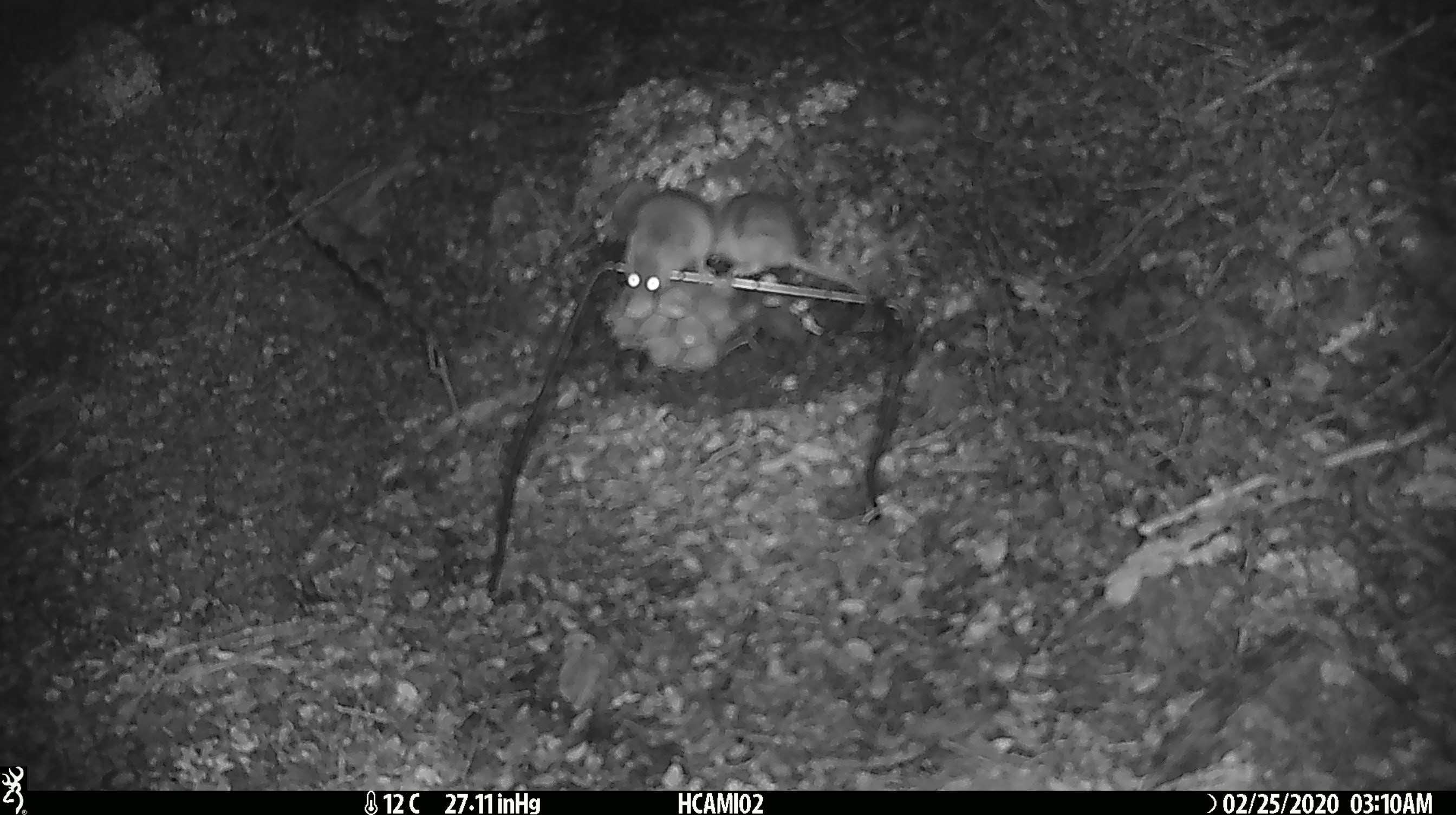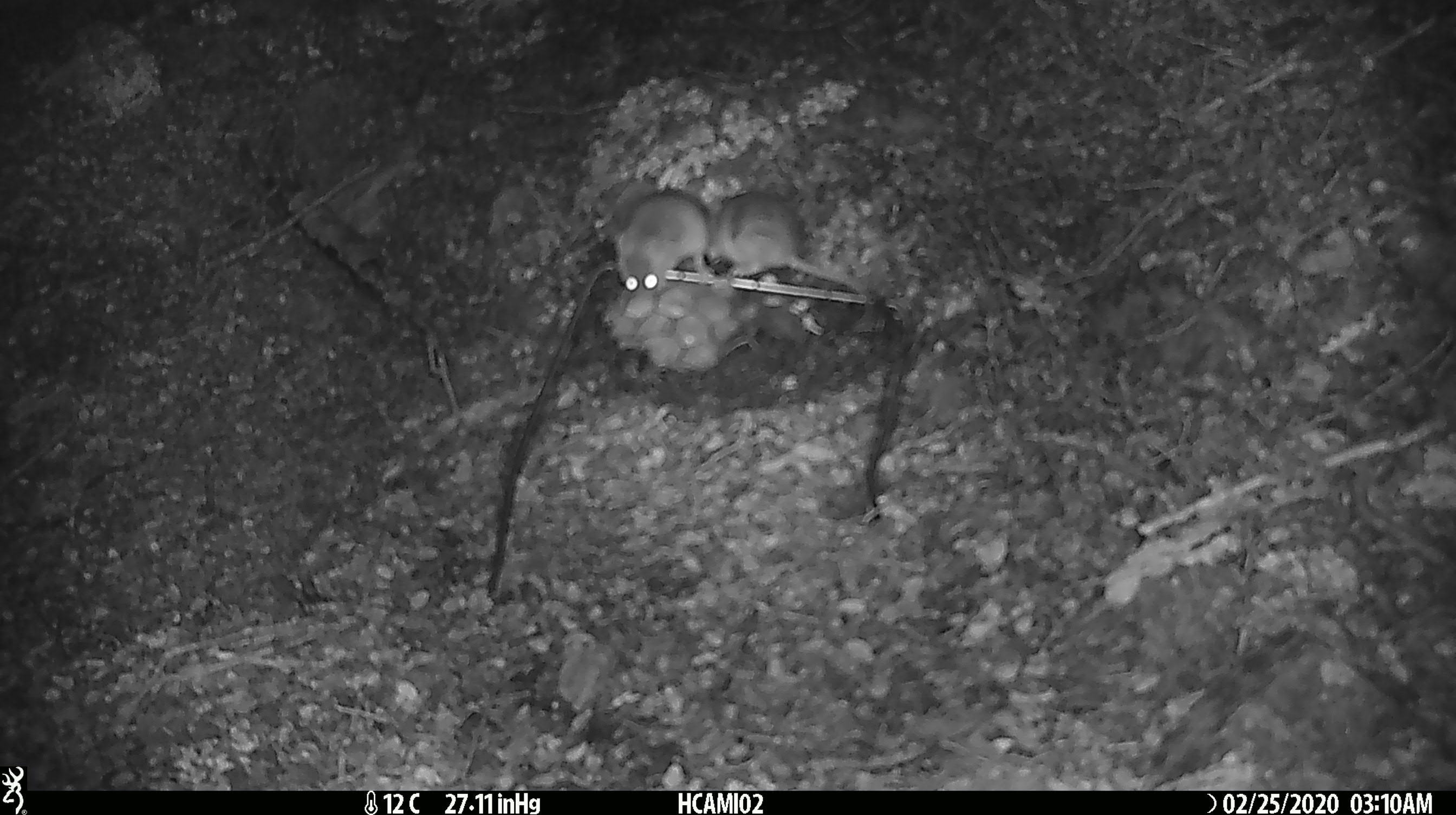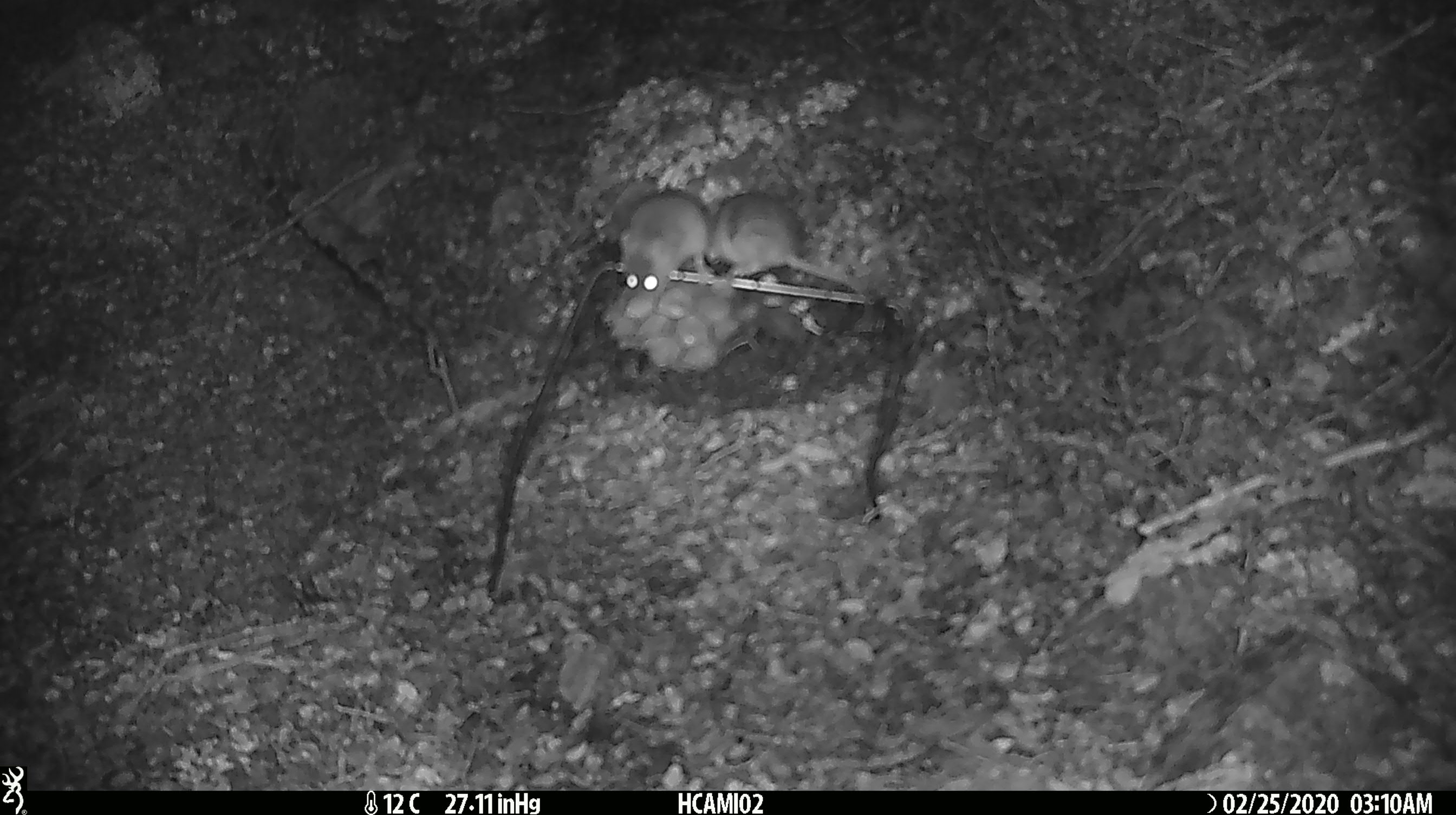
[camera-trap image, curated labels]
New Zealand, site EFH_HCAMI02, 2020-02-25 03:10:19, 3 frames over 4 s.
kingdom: Animalia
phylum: Chordata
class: Mammalia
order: Rodentia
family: Muridae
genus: Mus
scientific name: Mus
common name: mouse